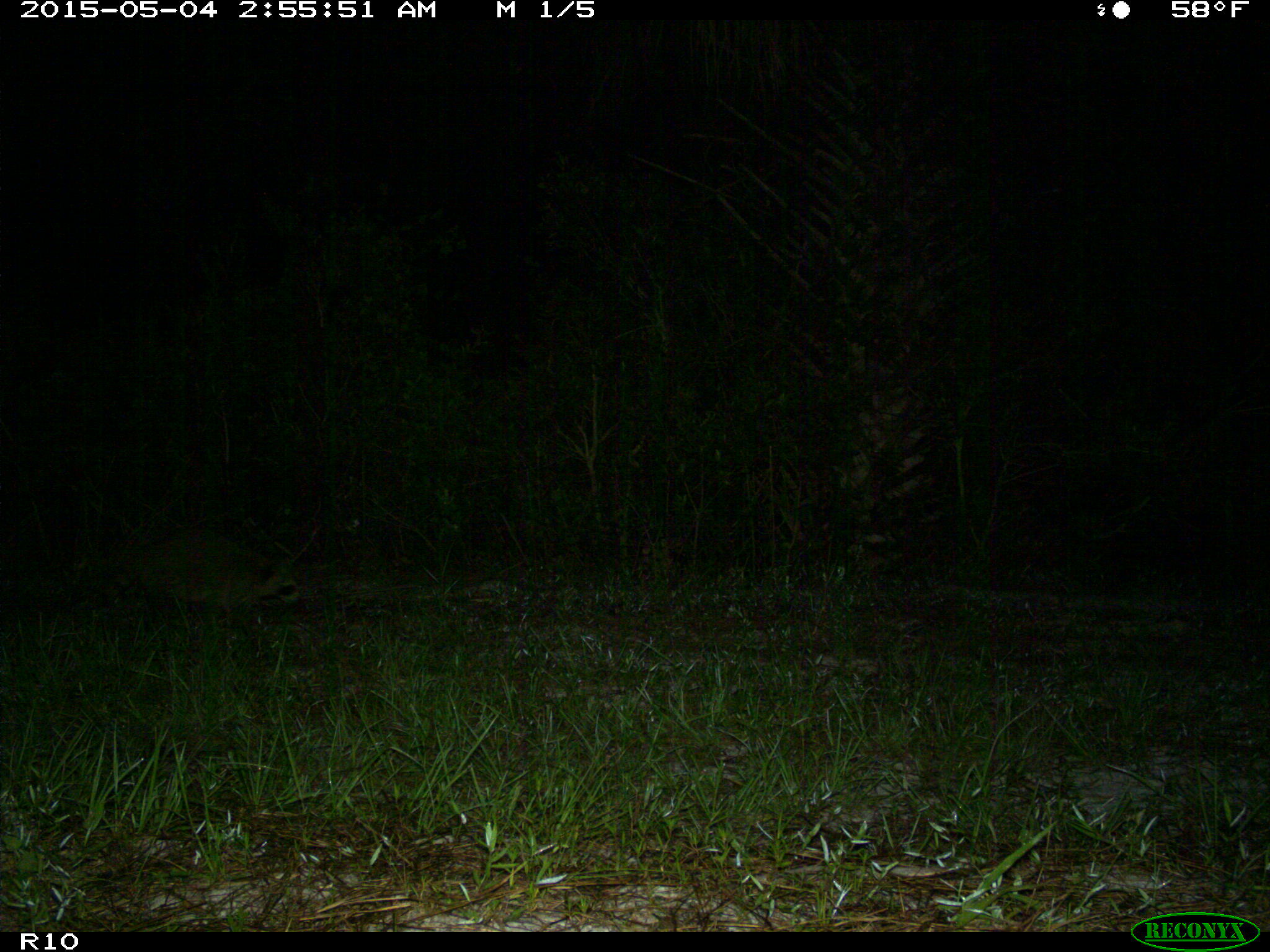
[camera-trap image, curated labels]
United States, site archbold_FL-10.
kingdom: Animalia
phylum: Chordata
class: Mammalia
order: Carnivora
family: Procyonidae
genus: Procyon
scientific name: Procyon lotor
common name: common raccoon